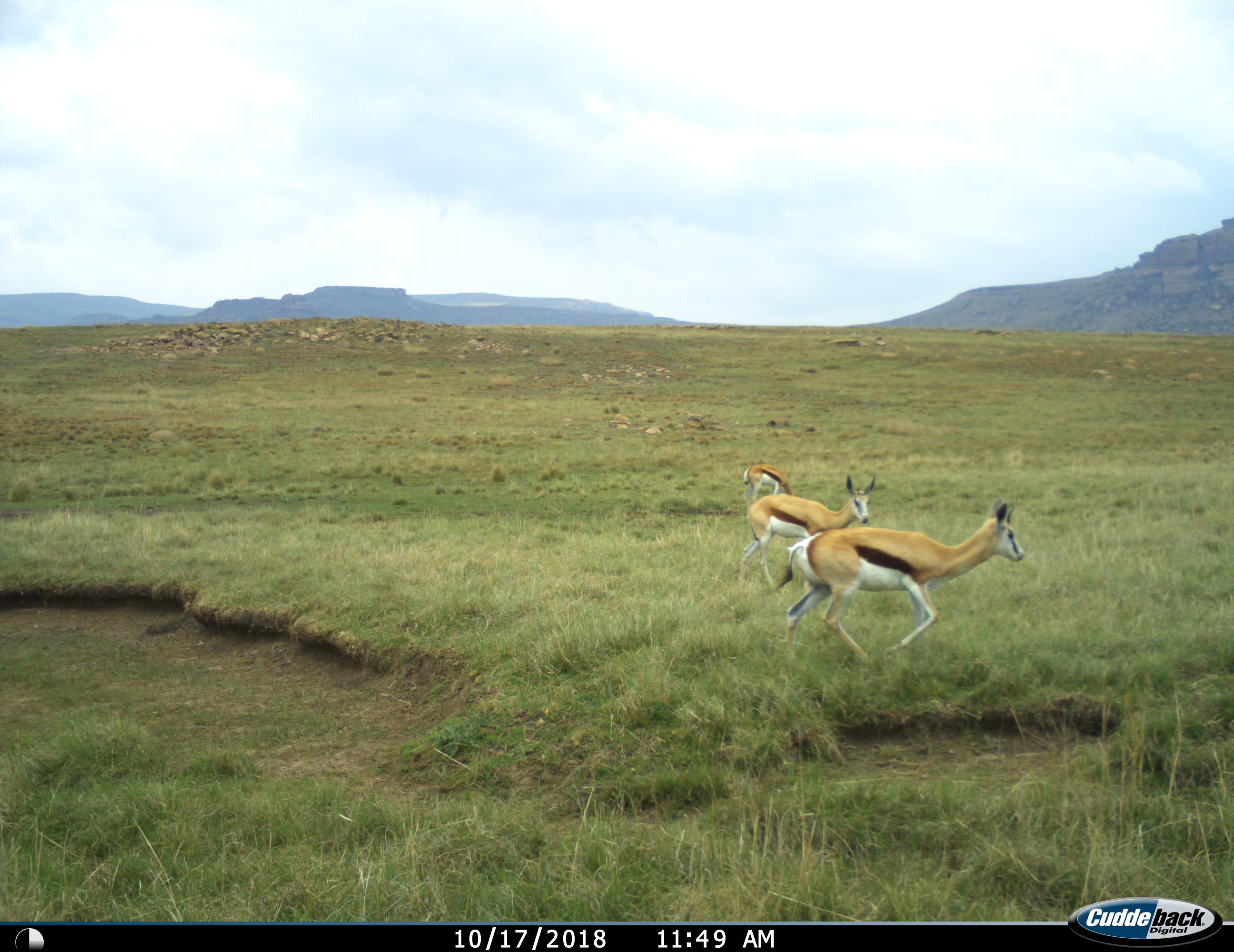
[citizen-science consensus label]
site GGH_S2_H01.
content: unidentified animal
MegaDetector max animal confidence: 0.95